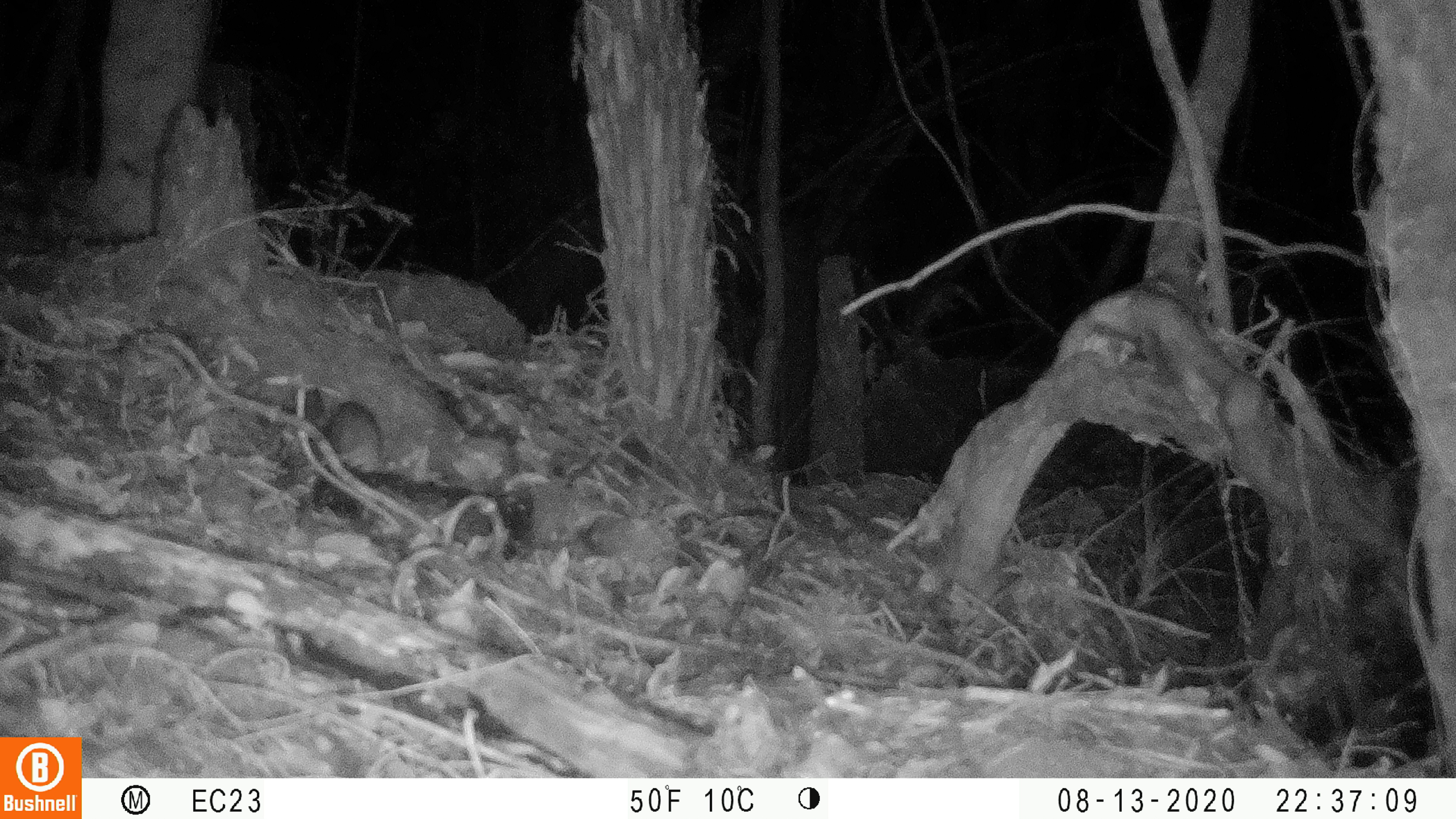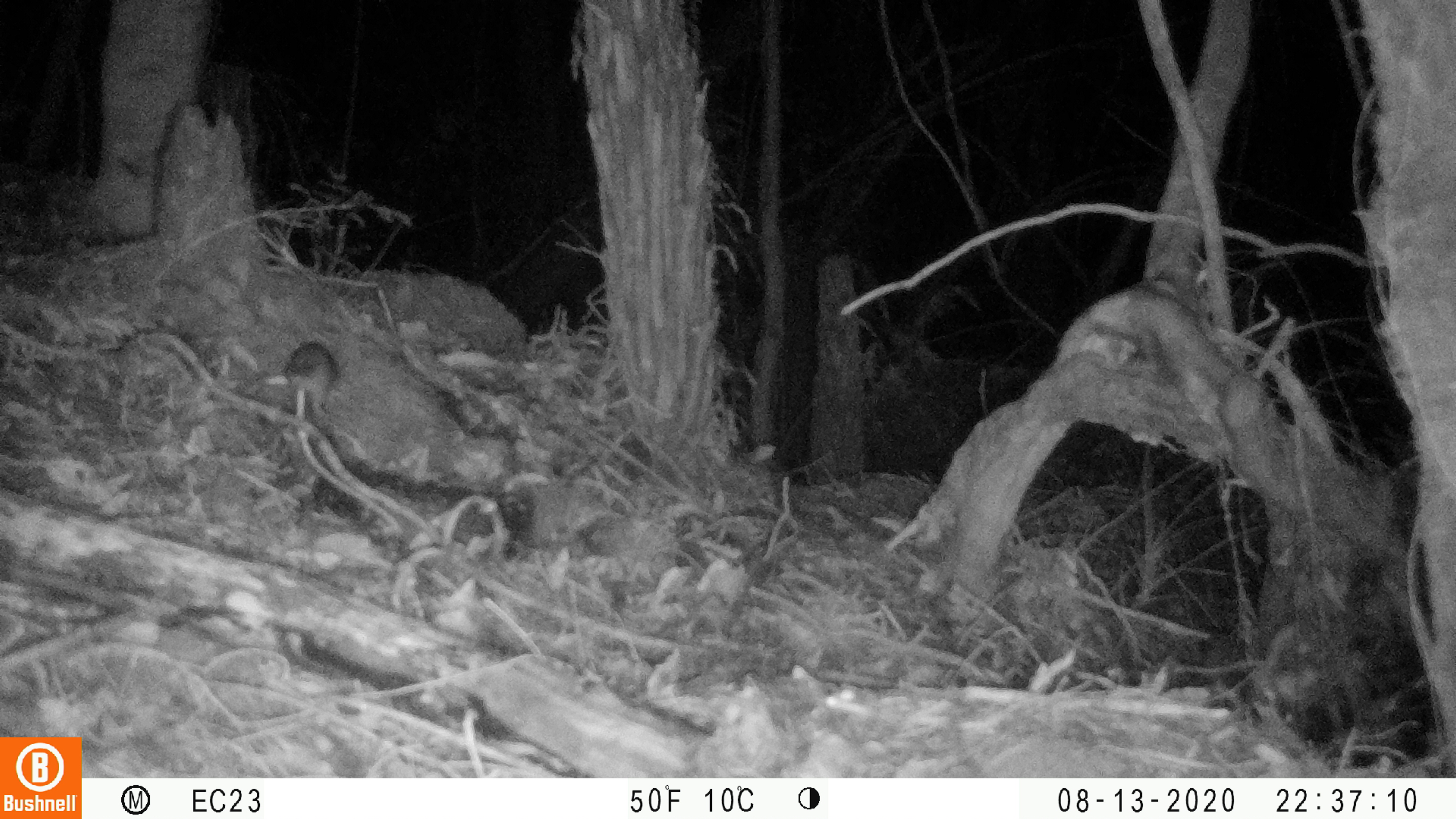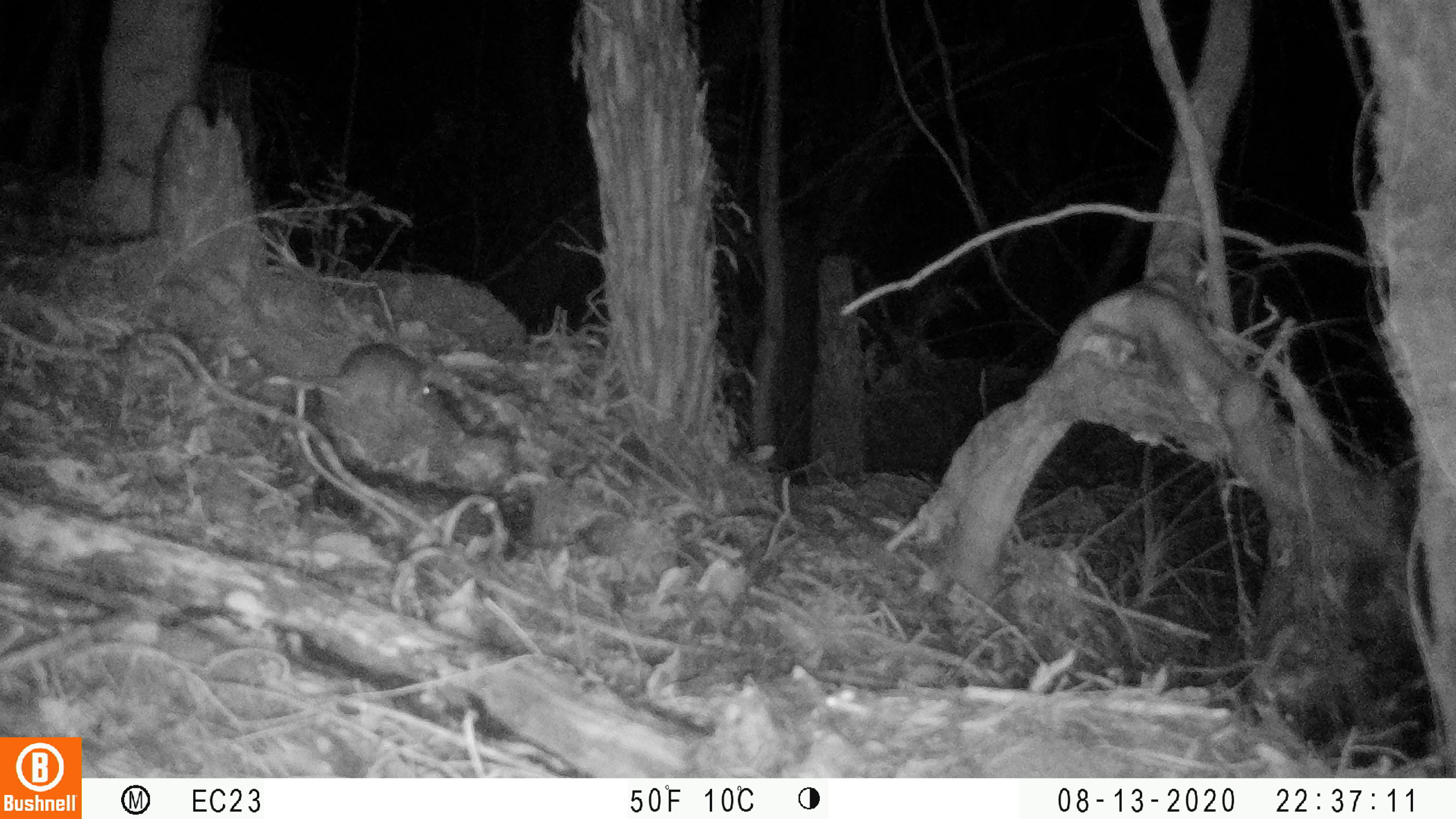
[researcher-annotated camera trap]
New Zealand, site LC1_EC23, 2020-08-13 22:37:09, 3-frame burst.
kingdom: Animalia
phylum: Chordata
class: Mammalia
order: Rodentia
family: Muridae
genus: Rattus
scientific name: Rattus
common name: rat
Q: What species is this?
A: Rat (Rattus).